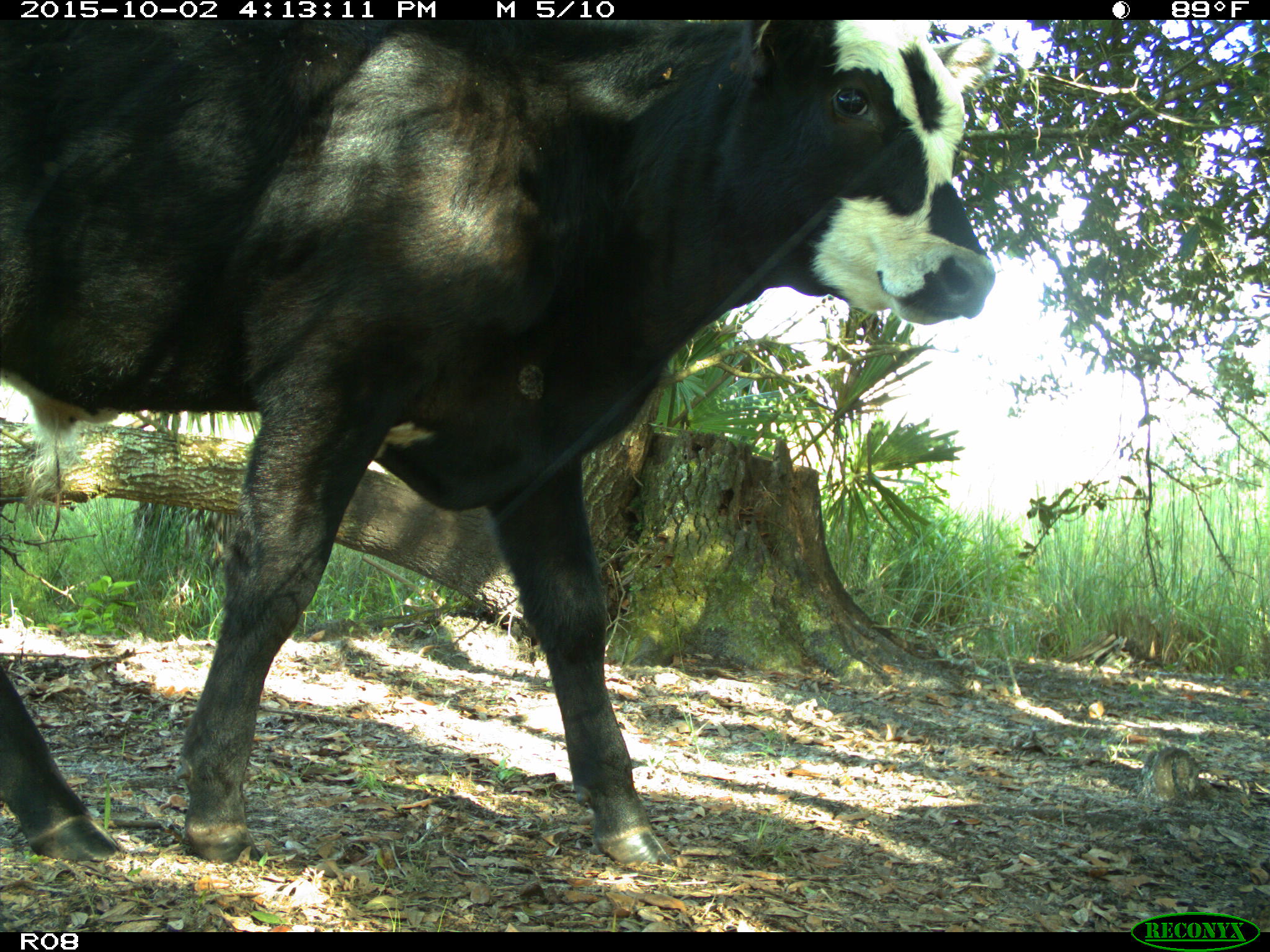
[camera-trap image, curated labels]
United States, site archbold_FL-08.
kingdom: Animalia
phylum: Chordata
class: Mammalia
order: Artiodactyla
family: Bovidae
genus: Bos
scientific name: Bos taurus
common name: domestic cow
Bos taurus (domestic cow).